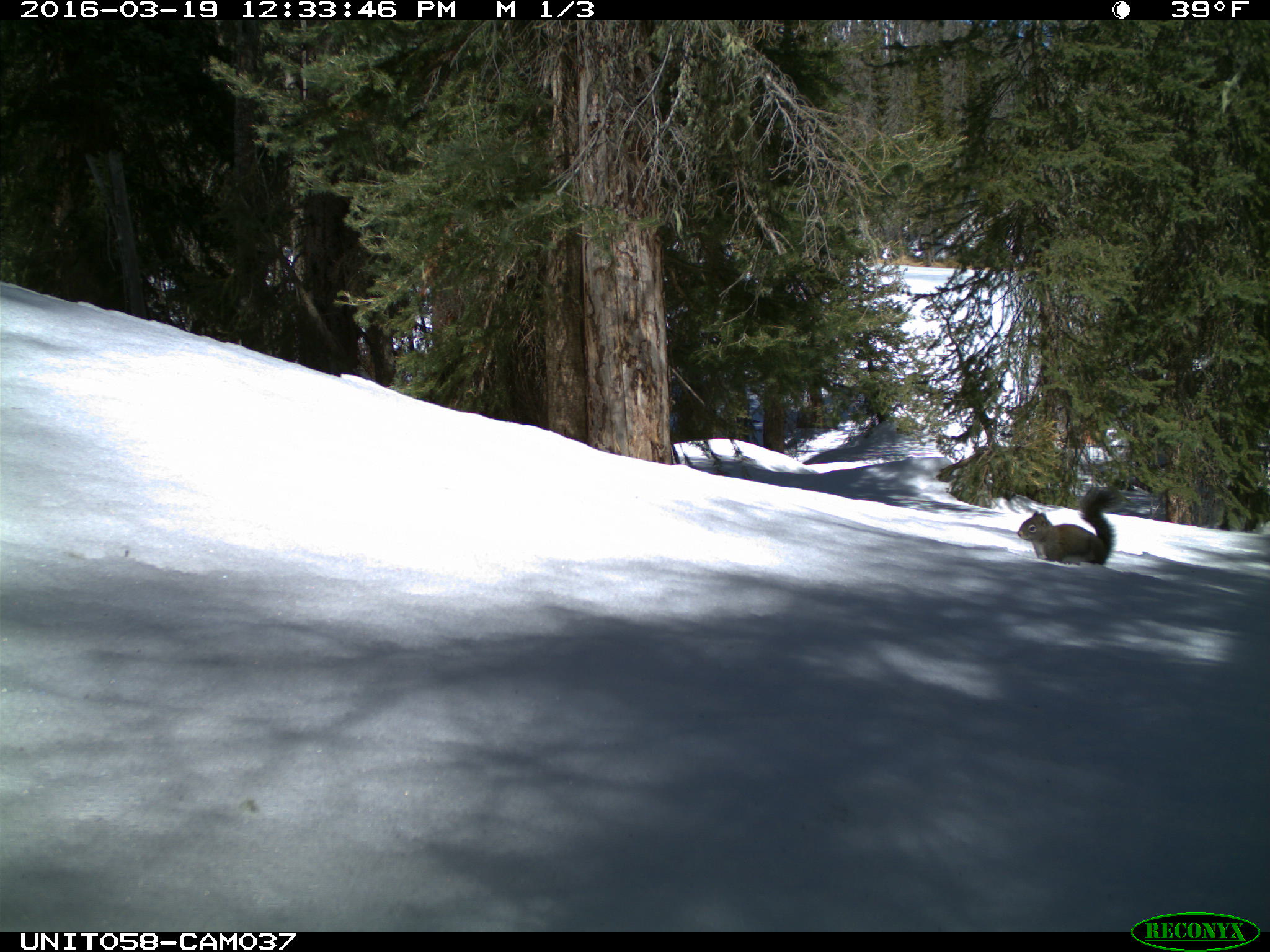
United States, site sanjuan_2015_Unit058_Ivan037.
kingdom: Animalia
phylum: Chordata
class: Mammalia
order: Rodentia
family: Sciuridae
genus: Tamiasciurus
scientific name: Tamiasciurus hudsonicus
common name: american red squirrel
Tamiasciurus hudsonicus (american red squirrel).